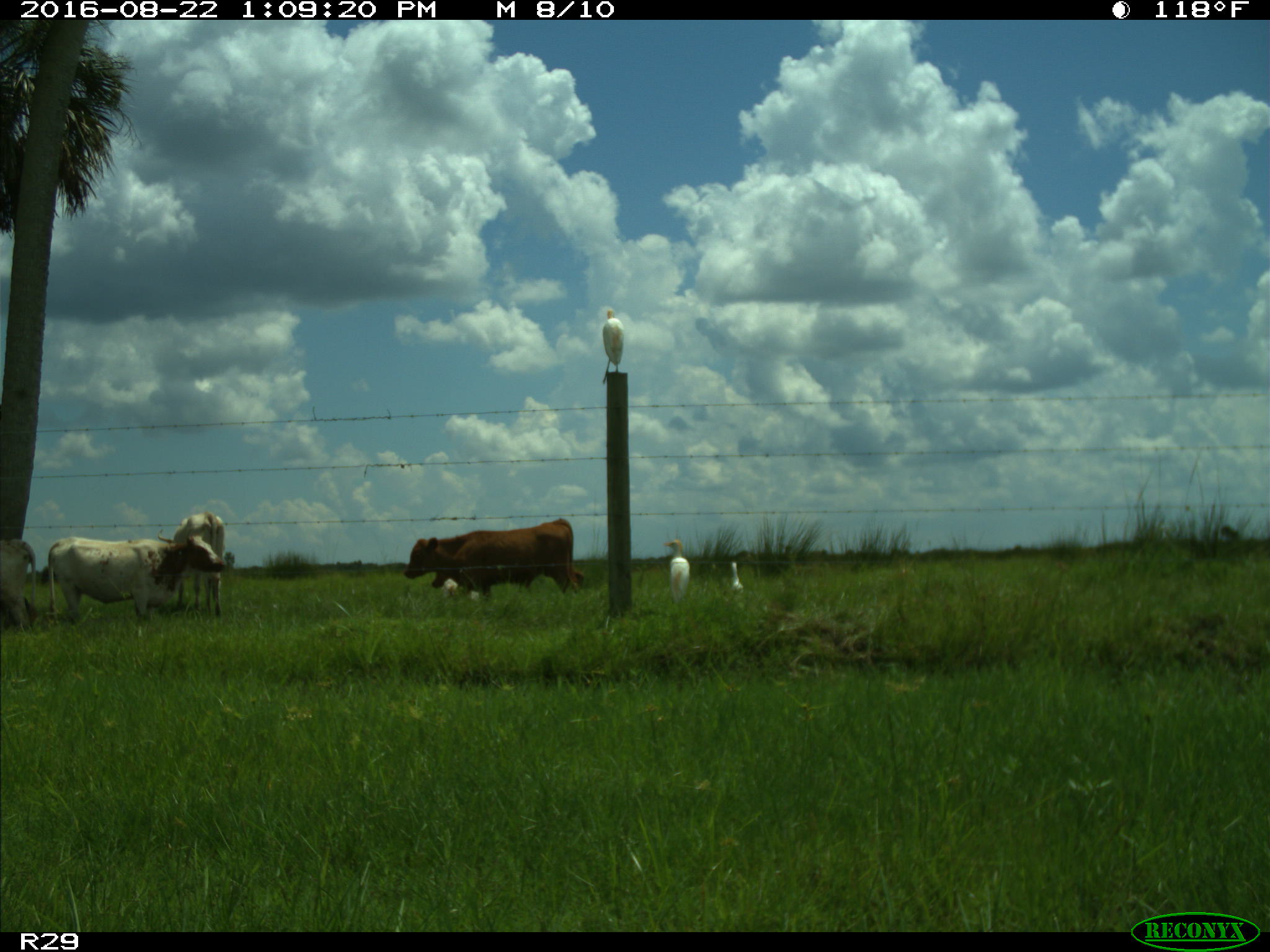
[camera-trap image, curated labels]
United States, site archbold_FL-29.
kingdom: Animalia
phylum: Chordata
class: Mammalia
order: Artiodactyla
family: Bovidae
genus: Bos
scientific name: Bos taurus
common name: domestic cow